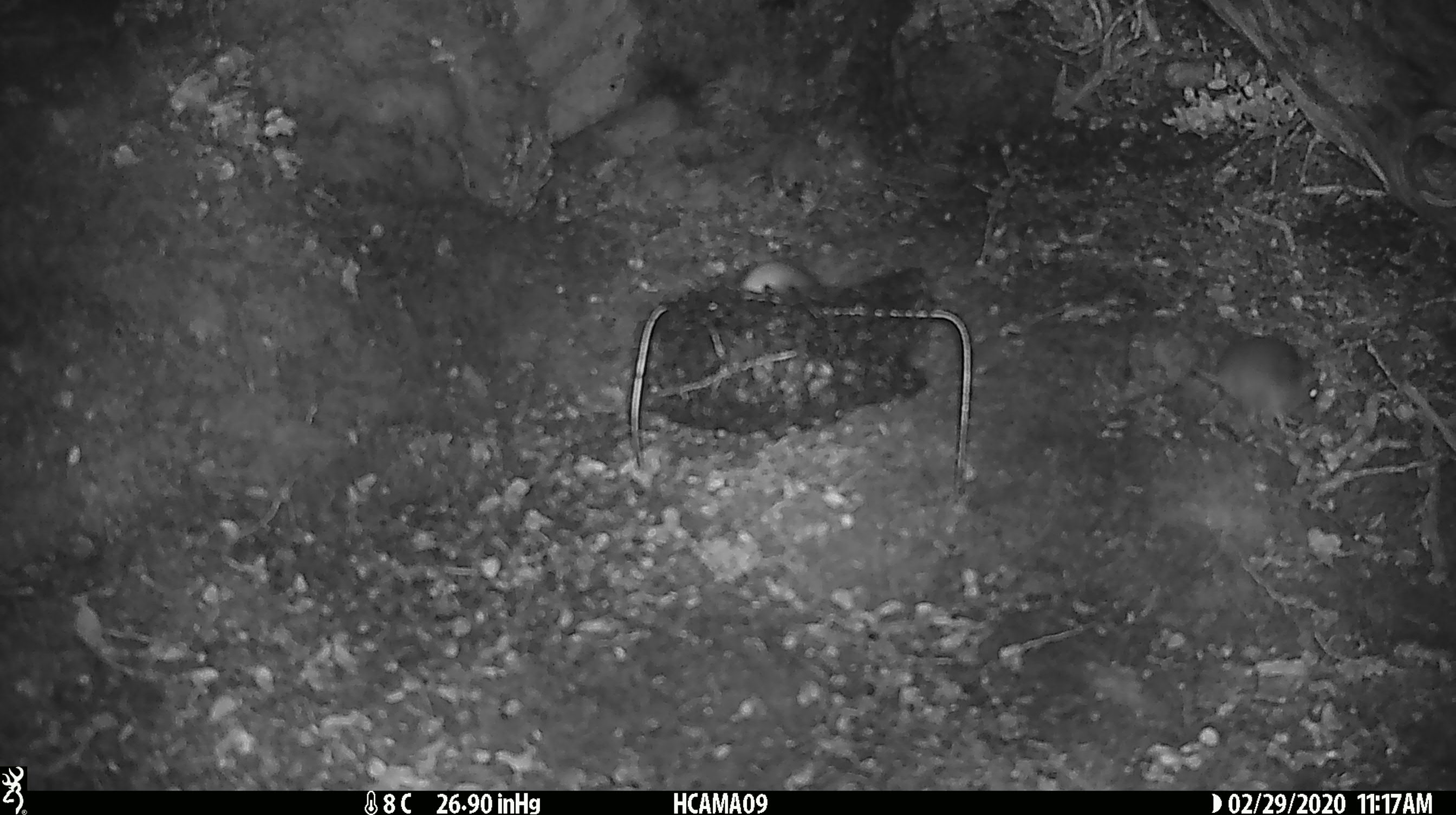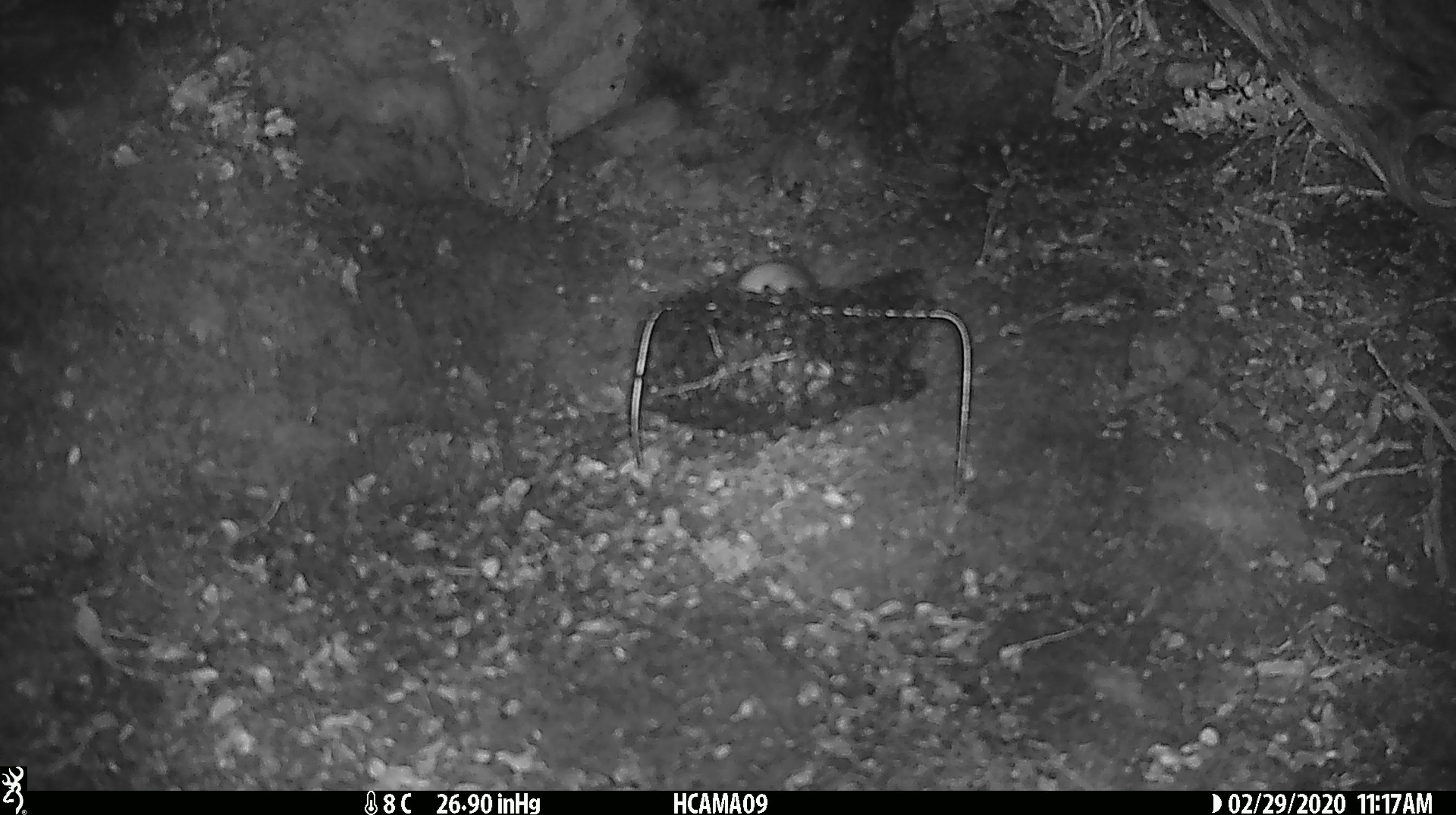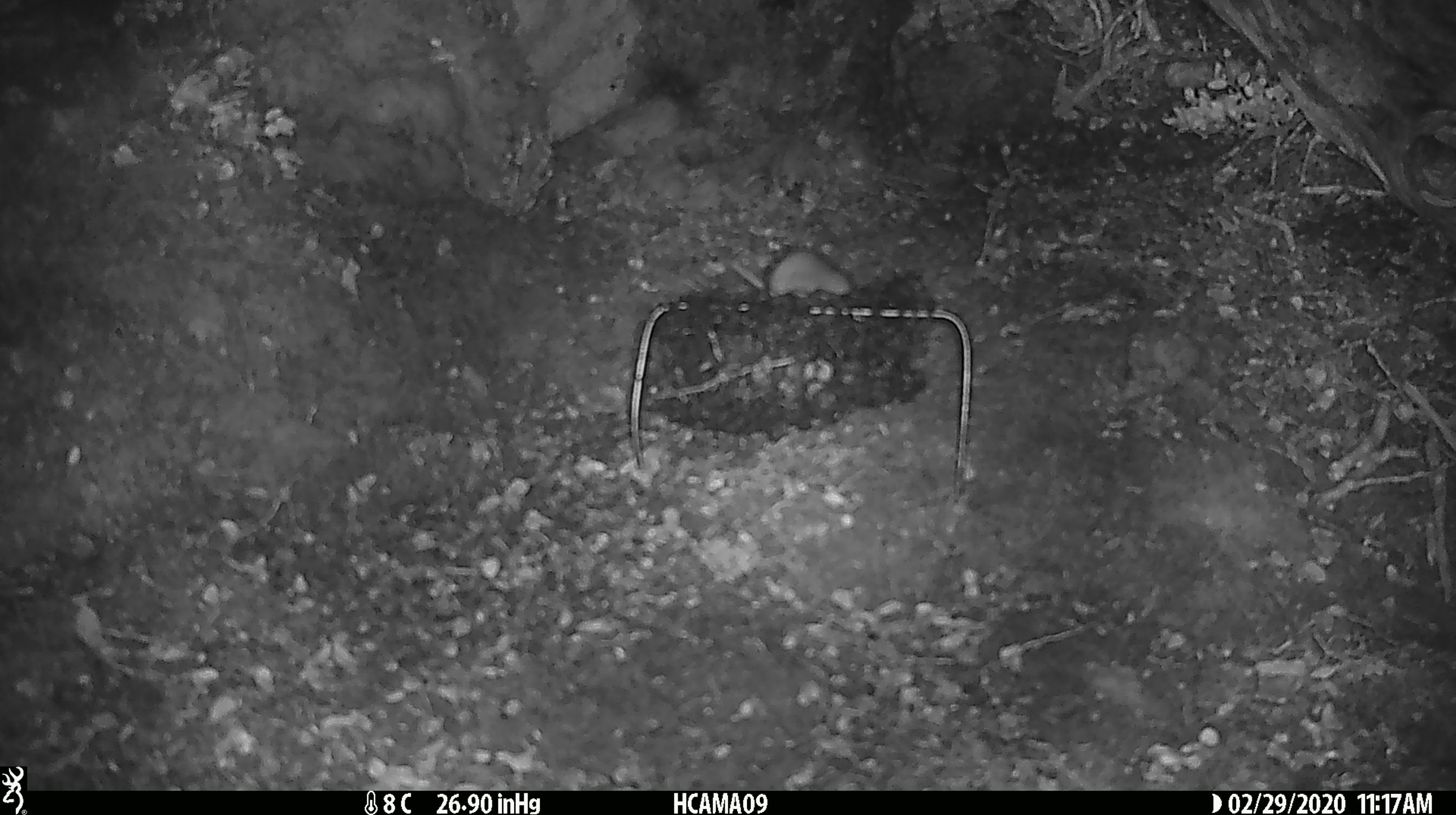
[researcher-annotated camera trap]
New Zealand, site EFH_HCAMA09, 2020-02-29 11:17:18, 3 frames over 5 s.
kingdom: Animalia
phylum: Chordata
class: Mammalia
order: Rodentia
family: Muridae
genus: Mus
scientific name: Mus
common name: mouse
Mouse (Mus).